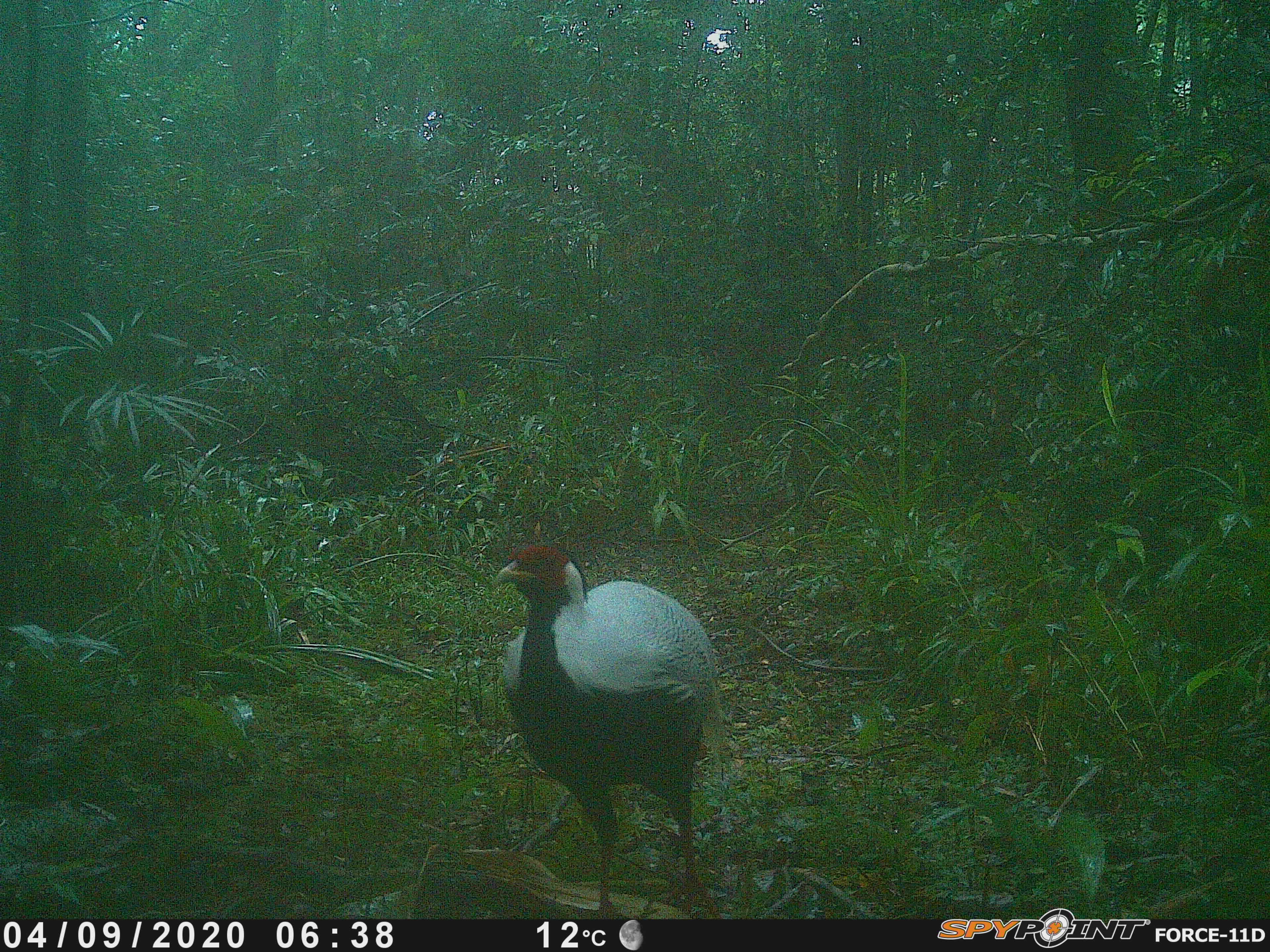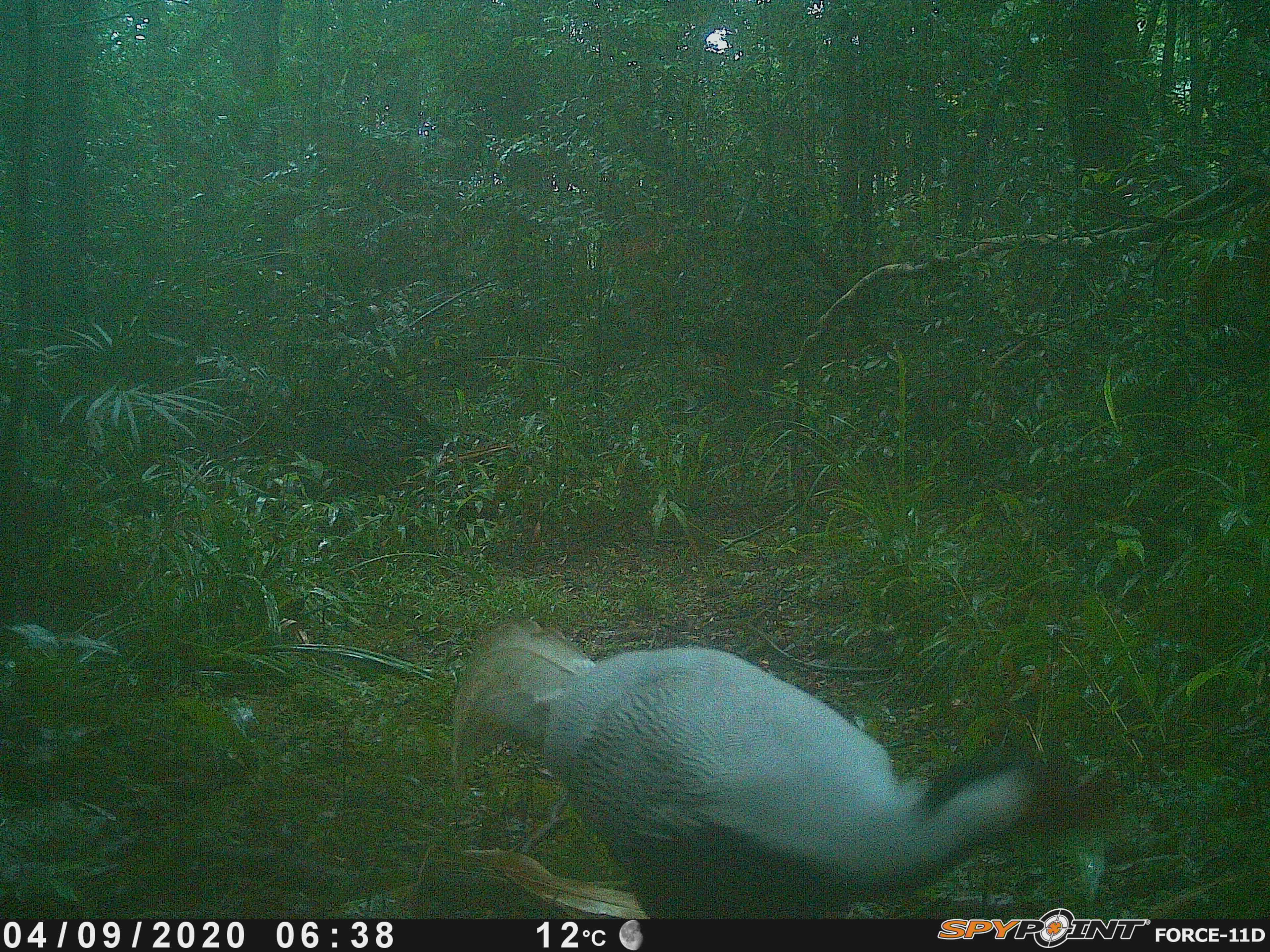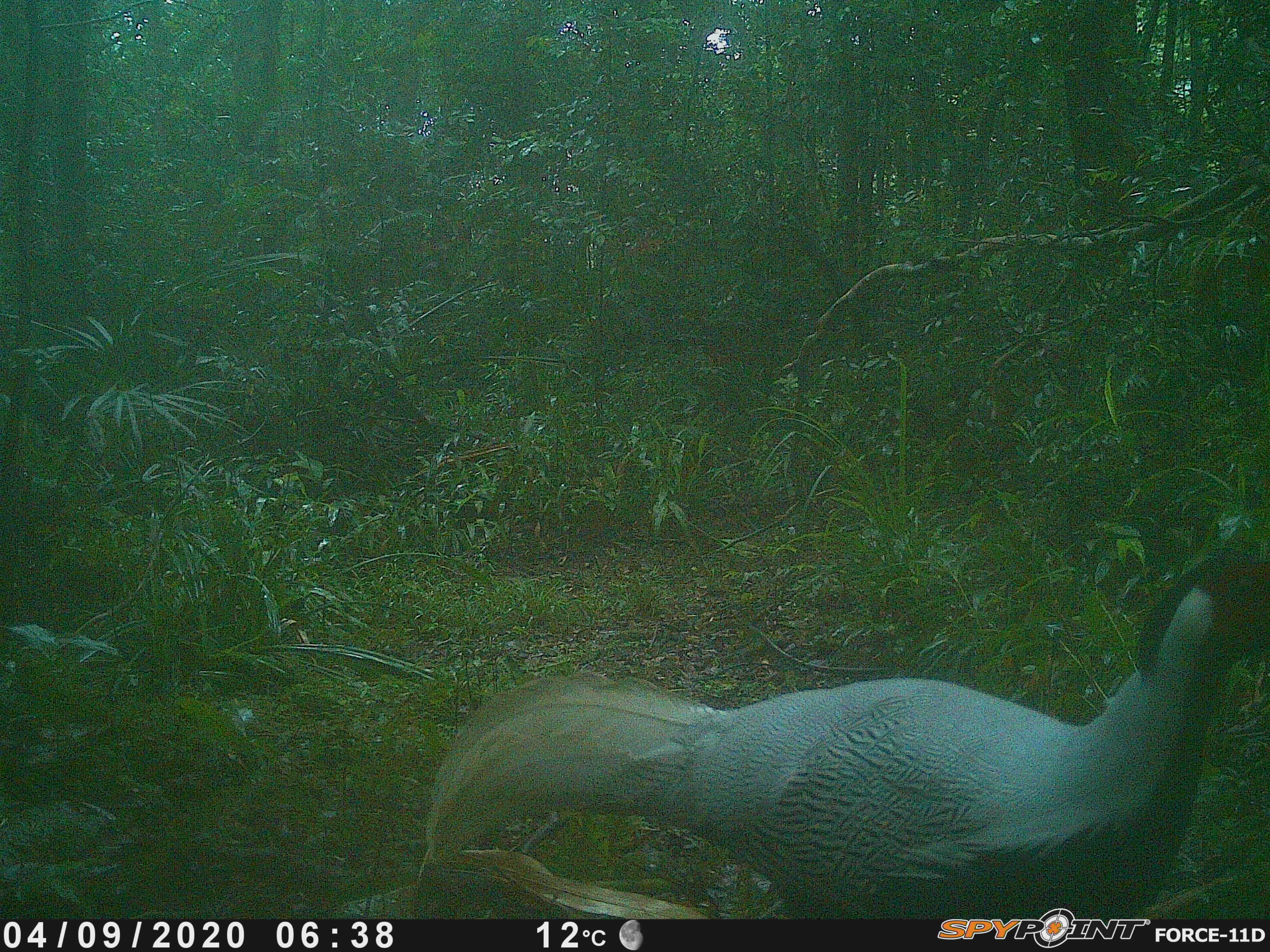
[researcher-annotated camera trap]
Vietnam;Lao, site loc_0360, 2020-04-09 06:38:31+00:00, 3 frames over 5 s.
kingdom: Animalia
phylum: Chordata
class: Aves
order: Galliformes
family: Phasianidae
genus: Lophura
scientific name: Lophura nycthemera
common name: silver pheasant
Silver pheasant (Lophura nycthemera). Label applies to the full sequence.